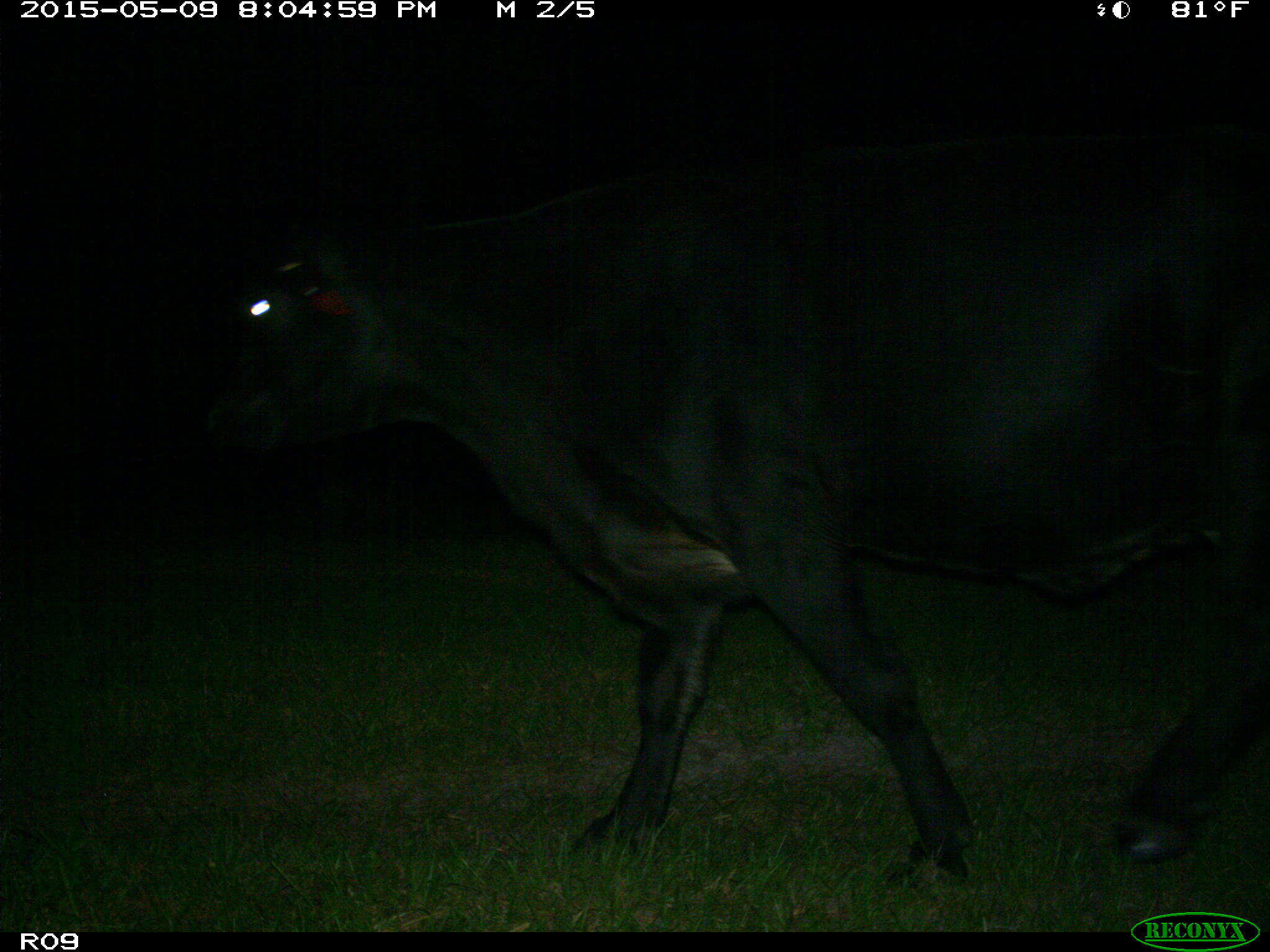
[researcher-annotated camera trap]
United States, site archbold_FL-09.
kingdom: Animalia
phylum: Chordata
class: Mammalia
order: Artiodactyla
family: Bovidae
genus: Bos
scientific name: Bos taurus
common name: domestic cow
Bos taurus (domestic cow).